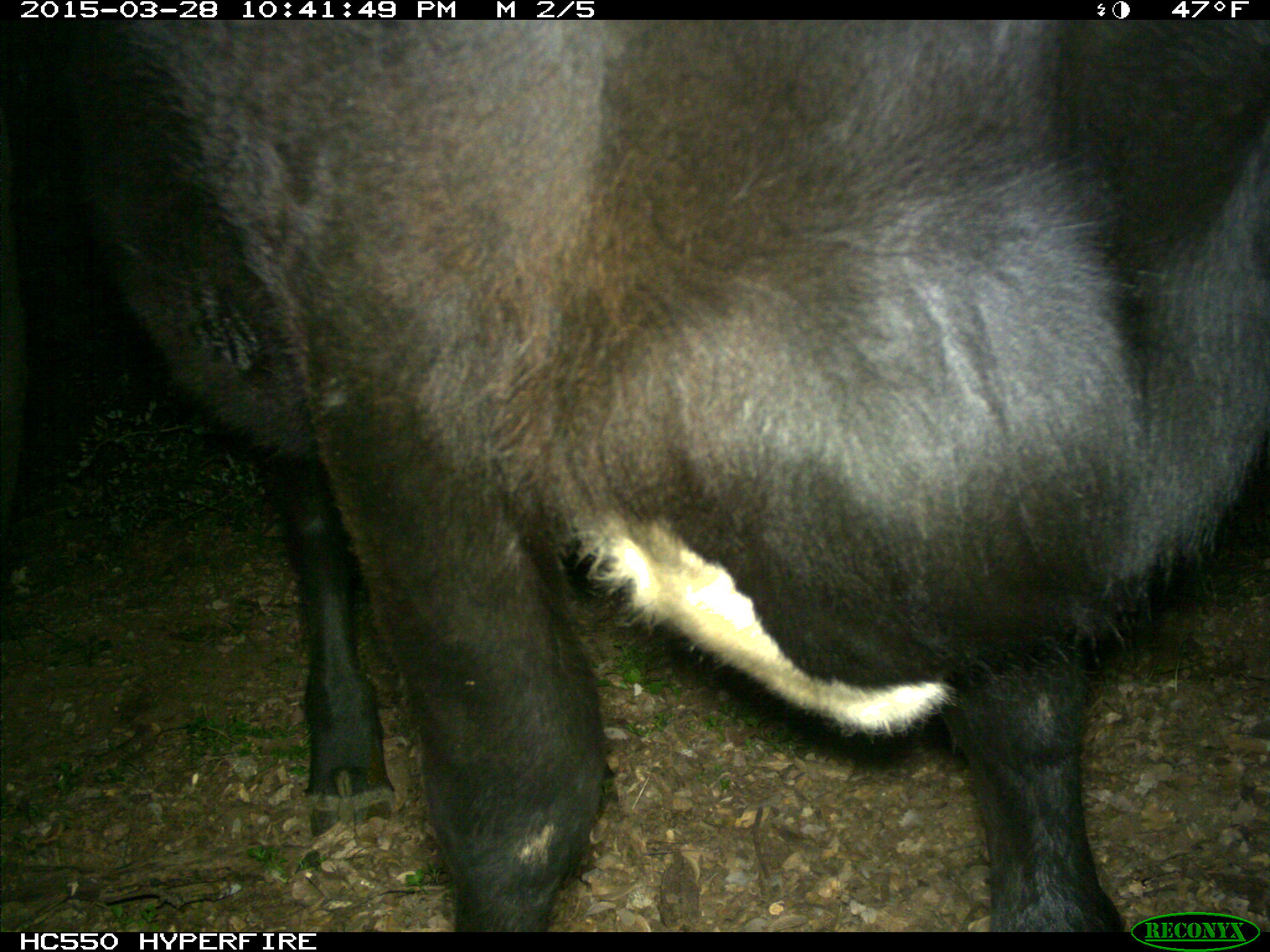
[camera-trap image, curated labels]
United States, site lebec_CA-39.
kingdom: Animalia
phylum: Chordata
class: Mammalia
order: Artiodactyla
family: Bovidae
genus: Bos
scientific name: Bos taurus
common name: domestic cow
Bos taurus (domestic cow).